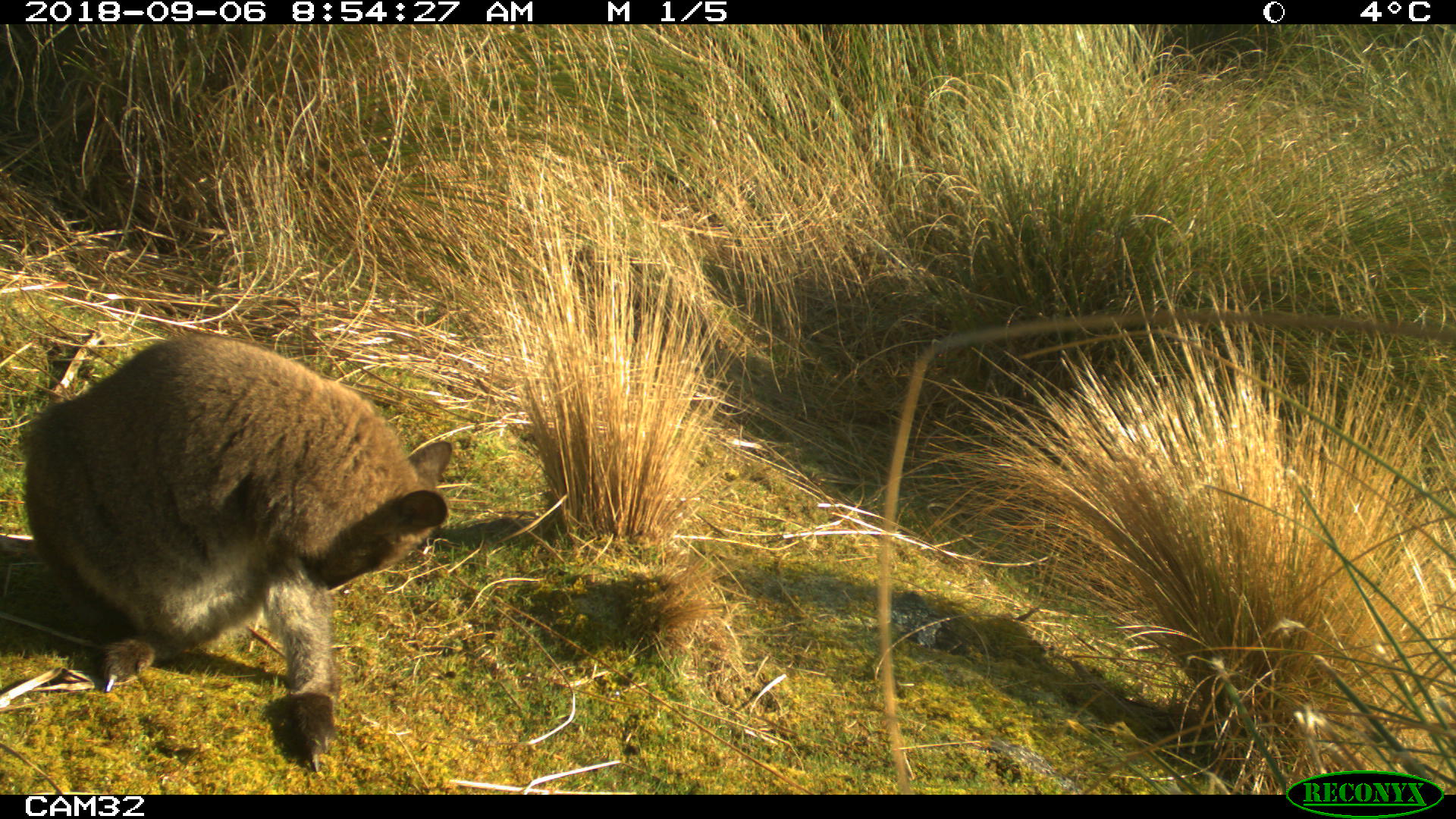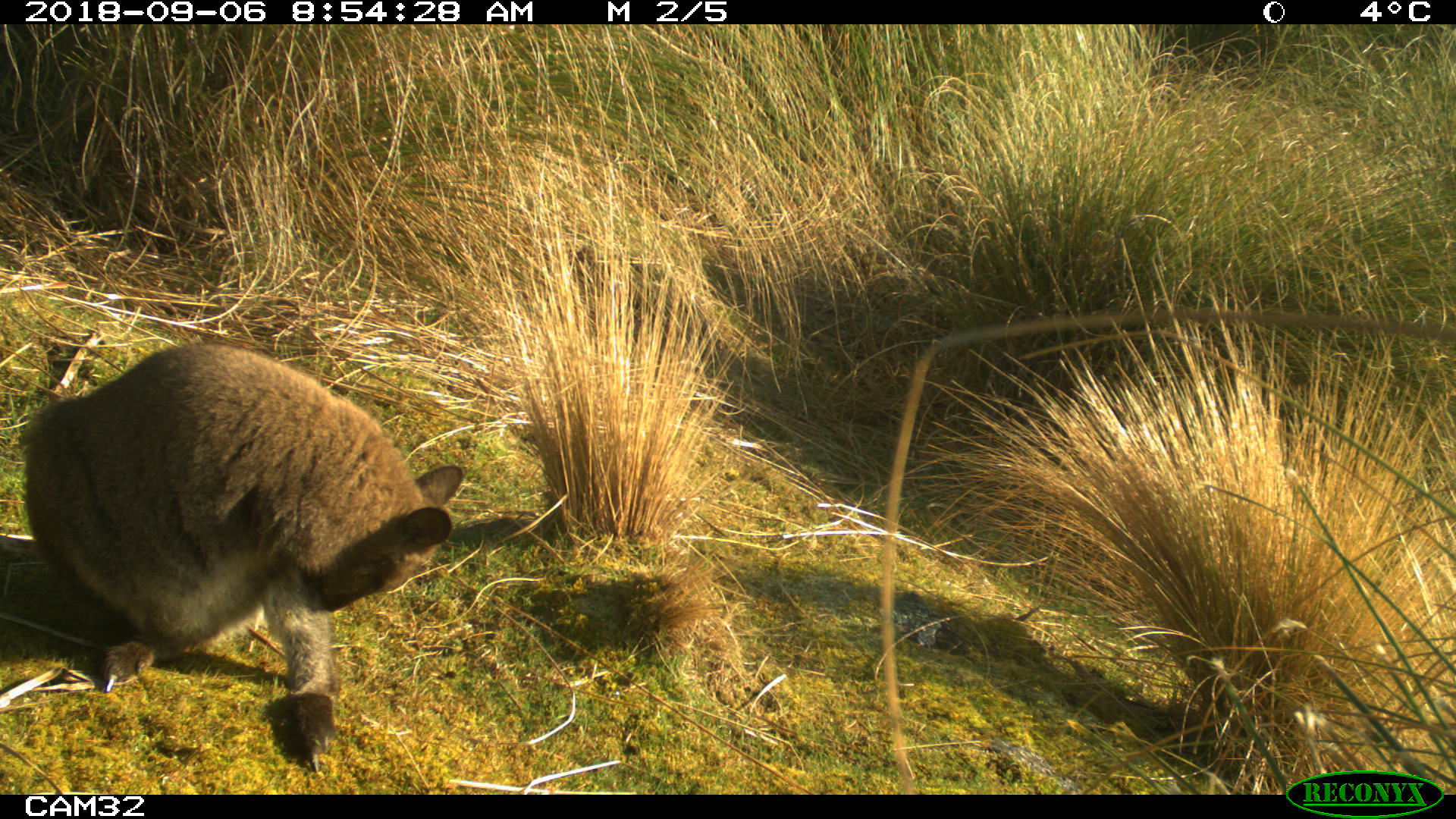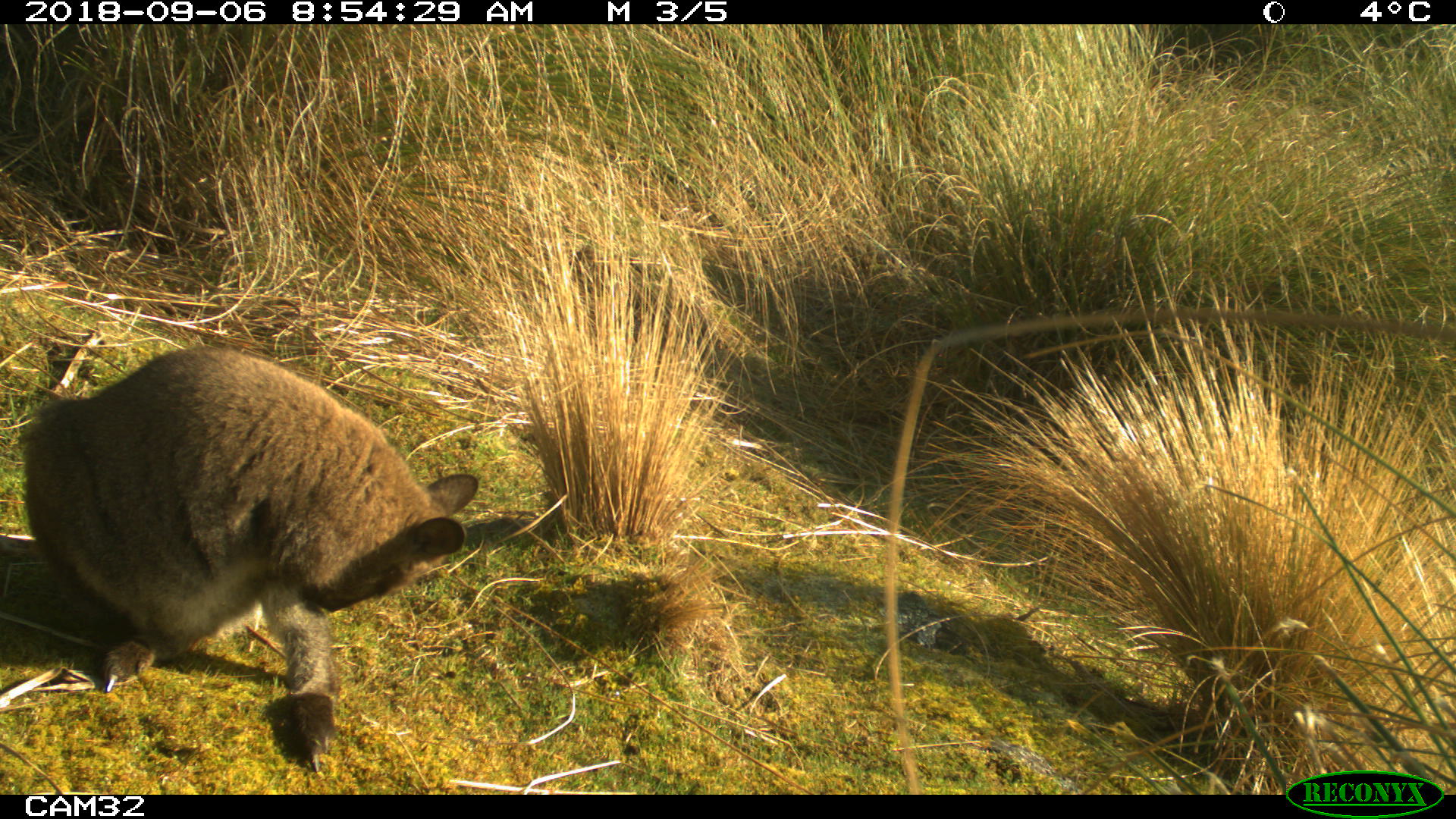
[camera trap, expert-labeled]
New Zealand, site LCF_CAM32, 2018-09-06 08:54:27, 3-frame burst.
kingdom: Animalia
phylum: Chordata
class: Mammalia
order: Diprotodontia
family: Macropodidae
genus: Notamacropus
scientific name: Notamacropus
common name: wallaby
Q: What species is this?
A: Wallaby (Notamacropus).